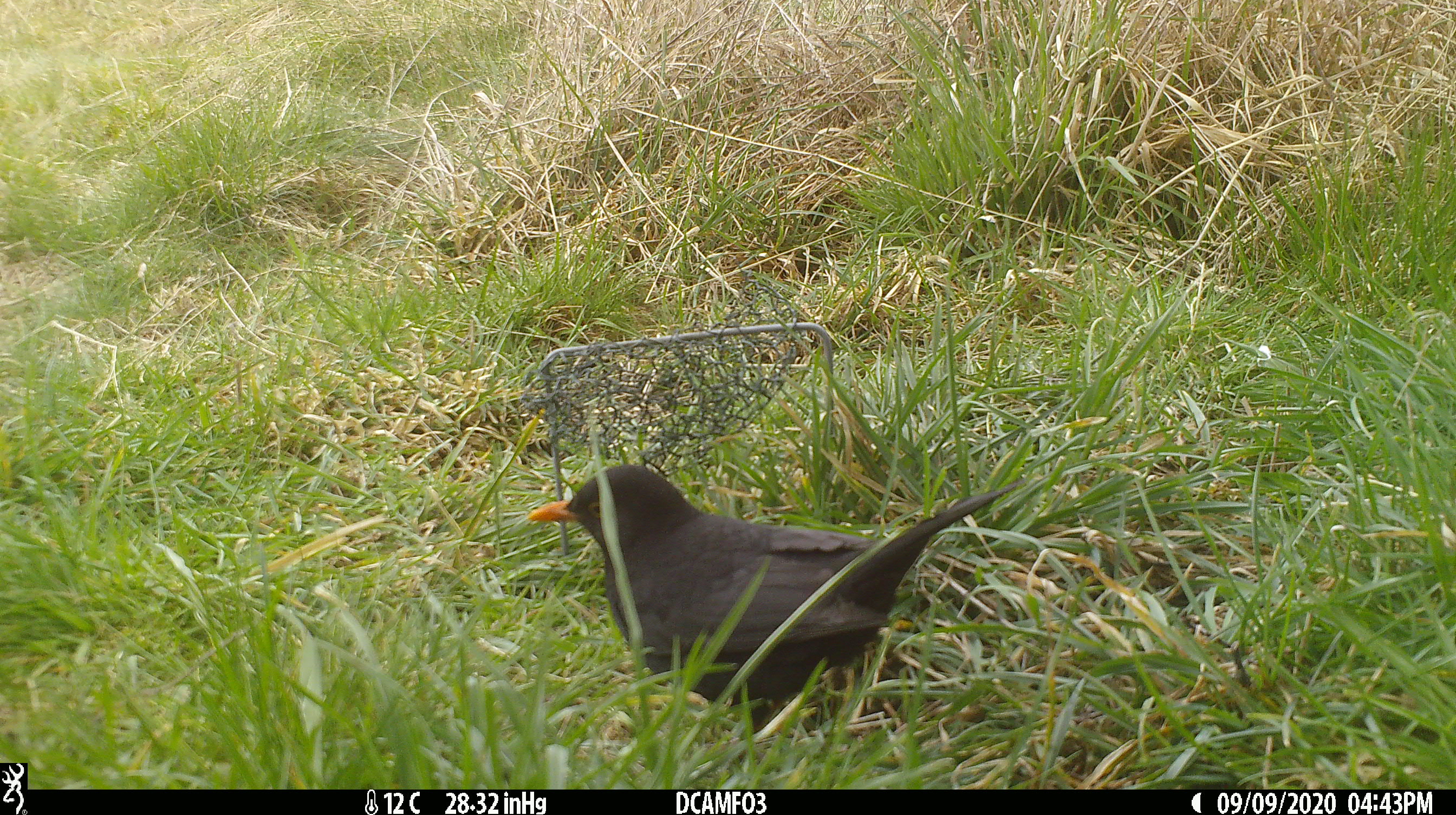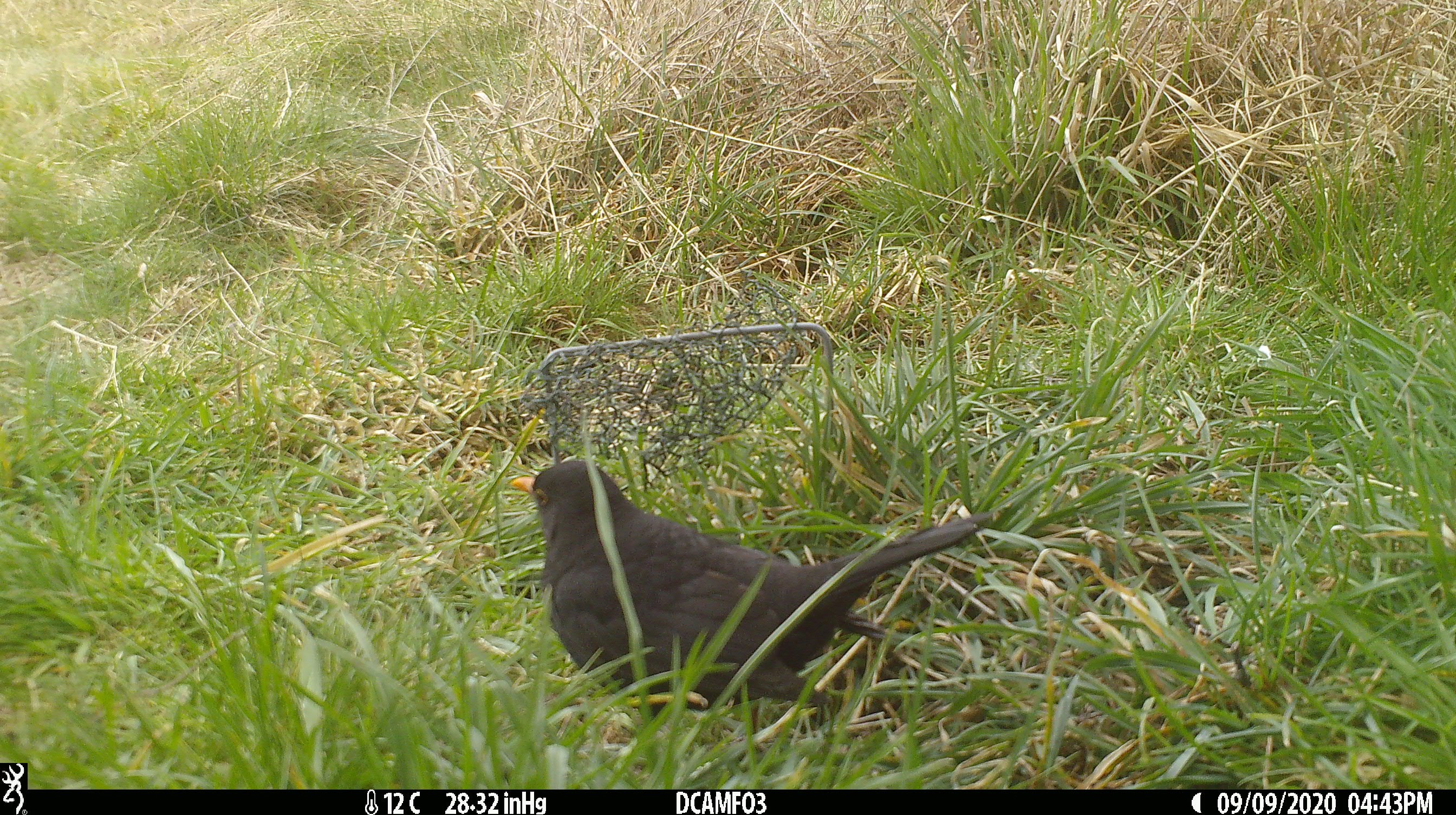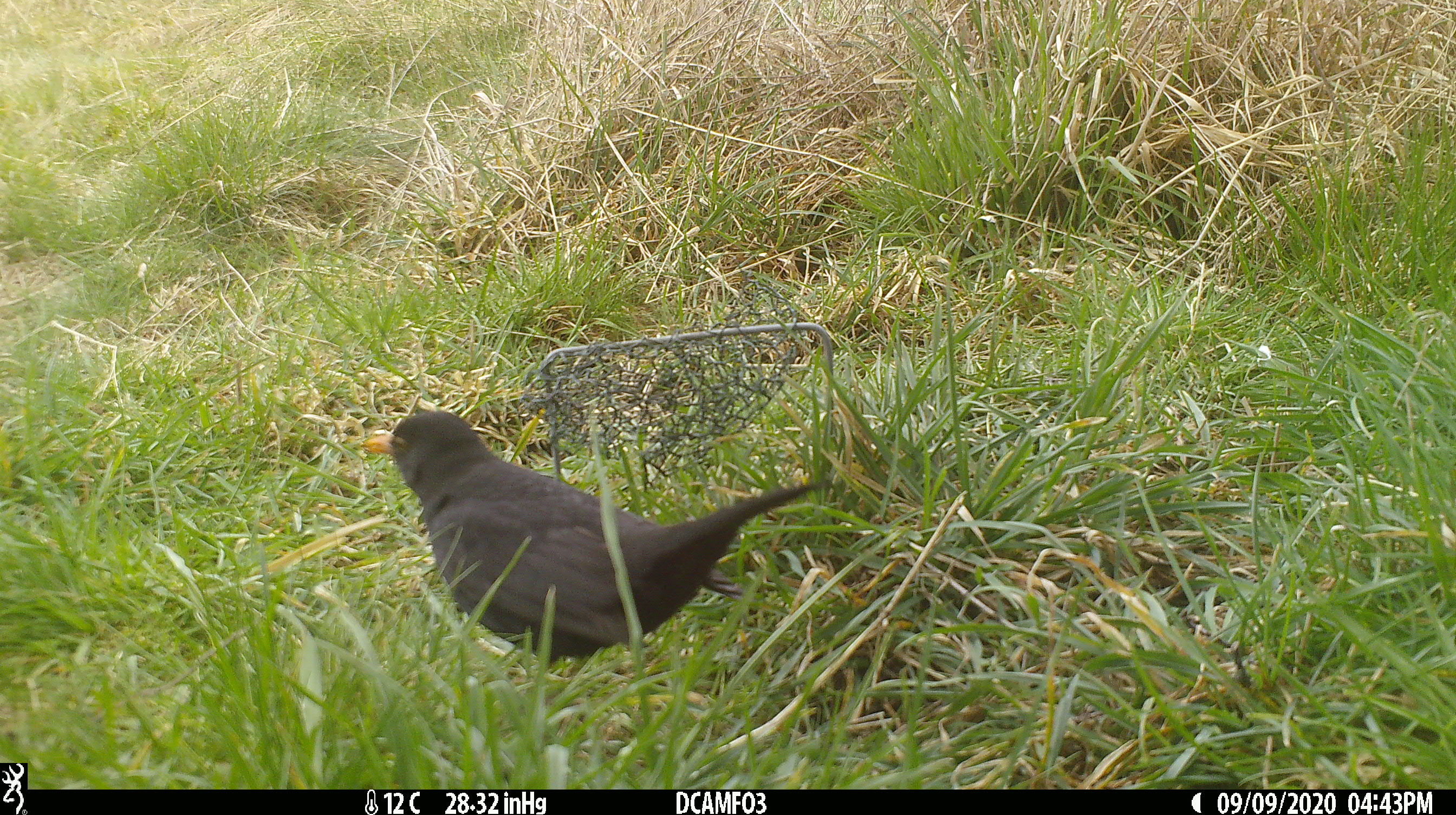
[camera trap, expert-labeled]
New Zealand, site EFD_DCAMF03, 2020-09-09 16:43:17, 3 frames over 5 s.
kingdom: Animalia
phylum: Chordata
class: Aves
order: Passeriformes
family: Turdidae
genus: Turdus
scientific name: Turdus merula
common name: eurasian blackbird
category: blackbird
Blackbird (eurasian blackbird) (Turdus merula).